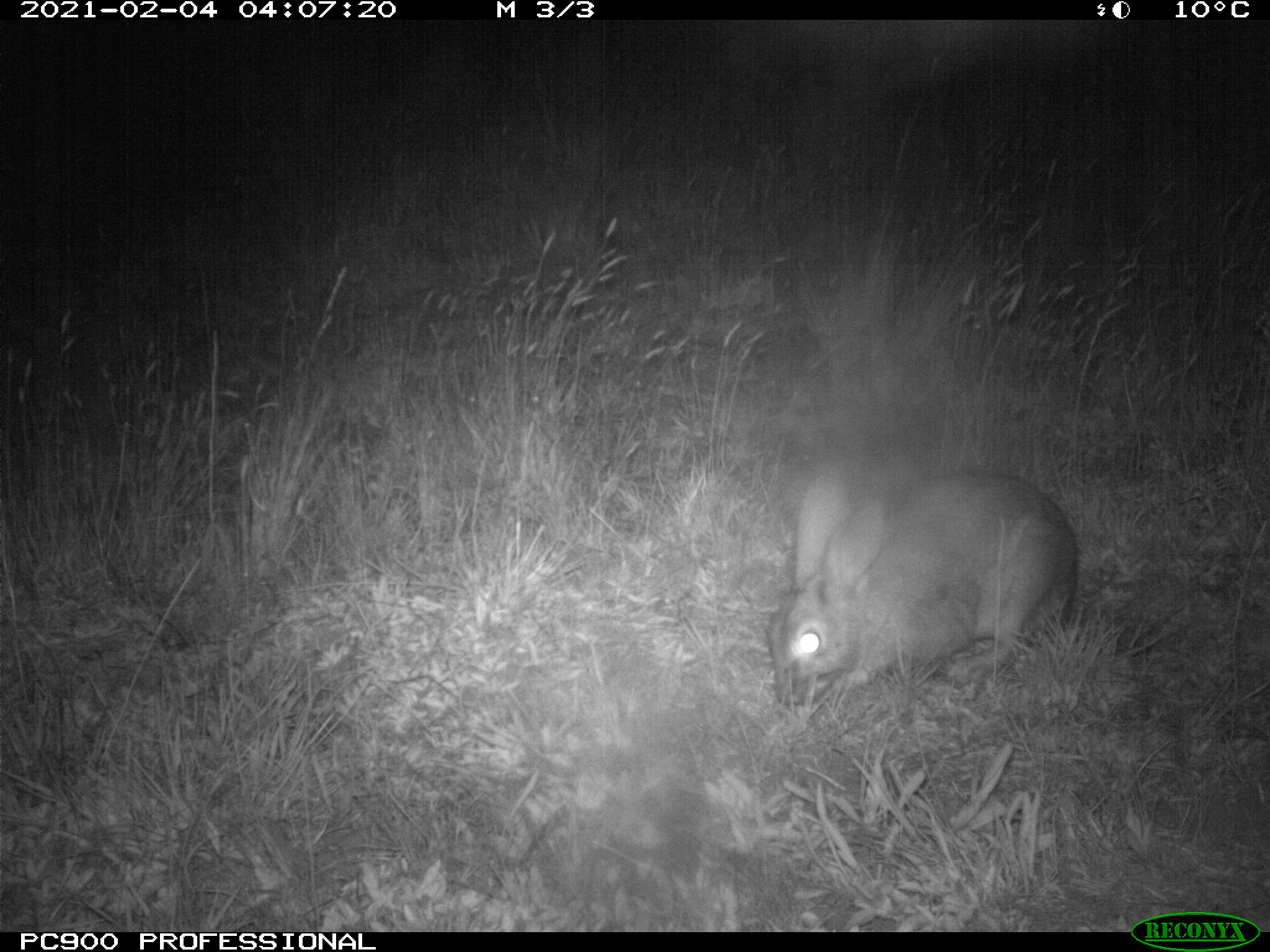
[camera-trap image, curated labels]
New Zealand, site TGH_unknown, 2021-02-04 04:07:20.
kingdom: Animalia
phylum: Chordata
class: Mammalia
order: Lagomorpha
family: Leporidae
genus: Oryctolagus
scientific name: Oryctolagus cuniculus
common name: european rabbit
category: rabbit